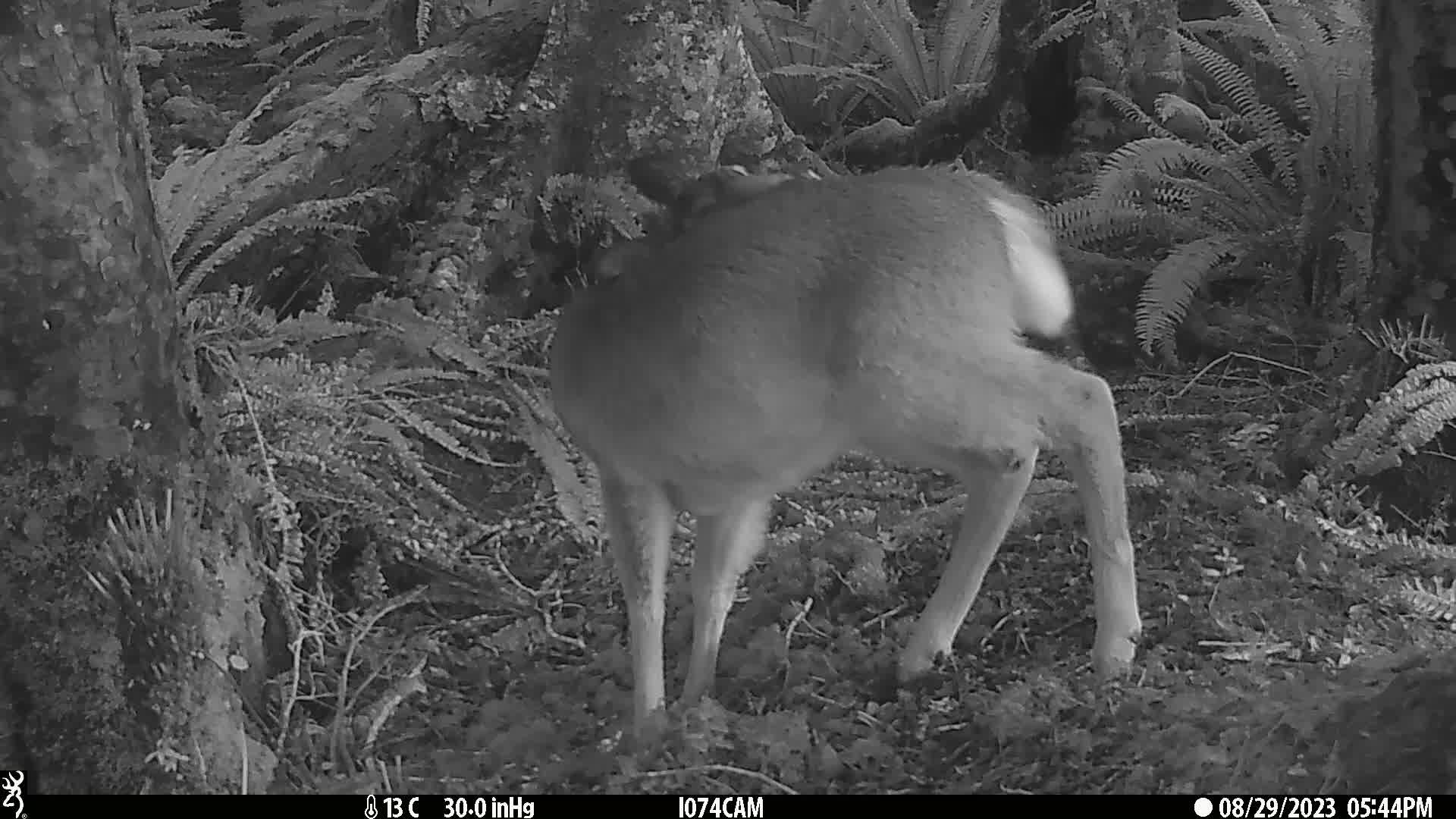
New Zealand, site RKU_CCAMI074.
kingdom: Animalia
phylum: Chordata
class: Mammalia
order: Artiodactyla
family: Cervidae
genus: Odocoileus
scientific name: Odocoileus virginianus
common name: white-tailed deer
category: white tailed deer